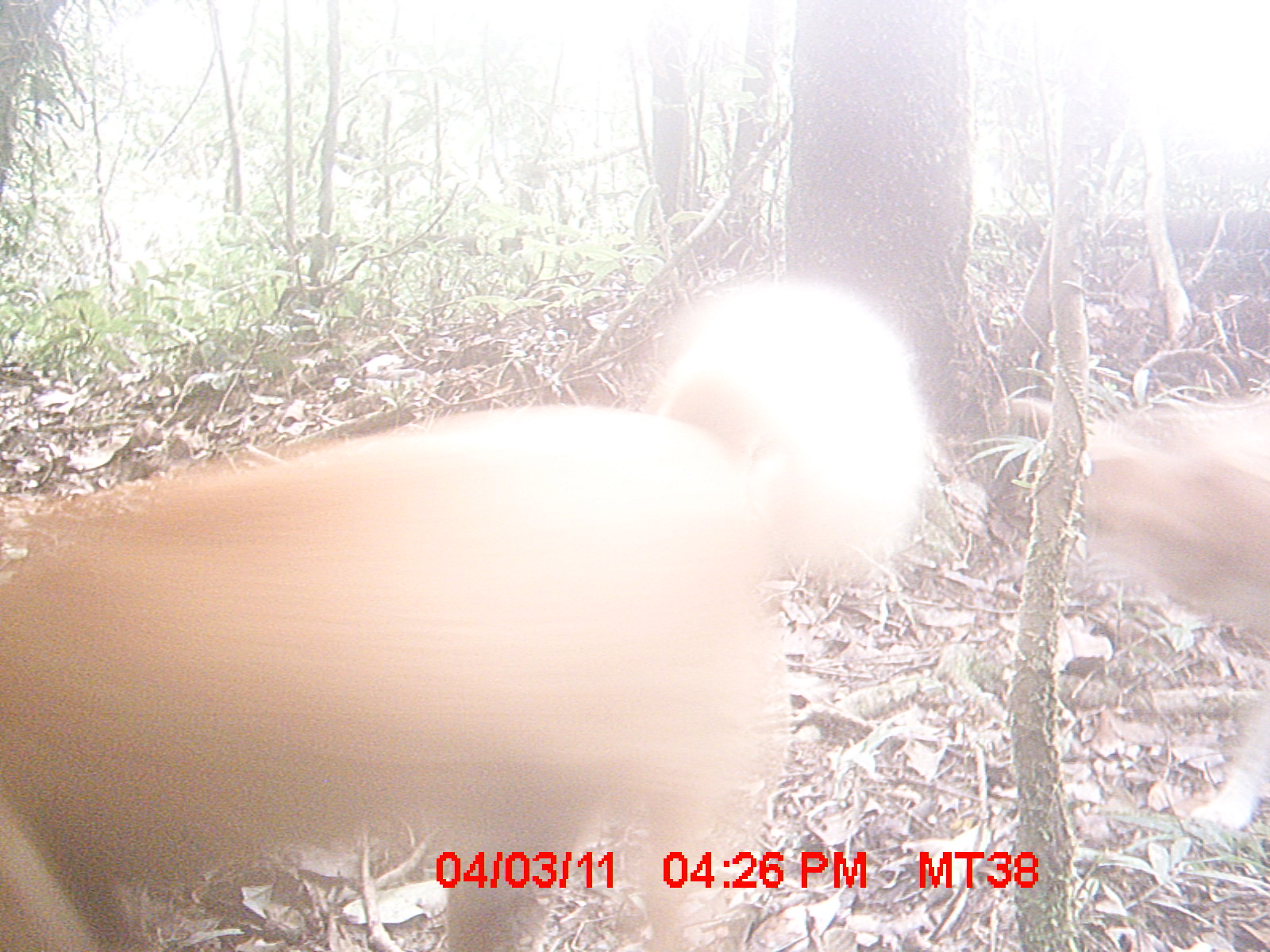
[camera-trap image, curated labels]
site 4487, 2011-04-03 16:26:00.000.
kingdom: Animalia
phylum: Chordata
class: Mammalia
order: Carnivora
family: Canidae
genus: Canis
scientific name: Canis familiaris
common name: domestic dog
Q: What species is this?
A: Canis familiaris (domestic dog).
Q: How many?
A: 2.